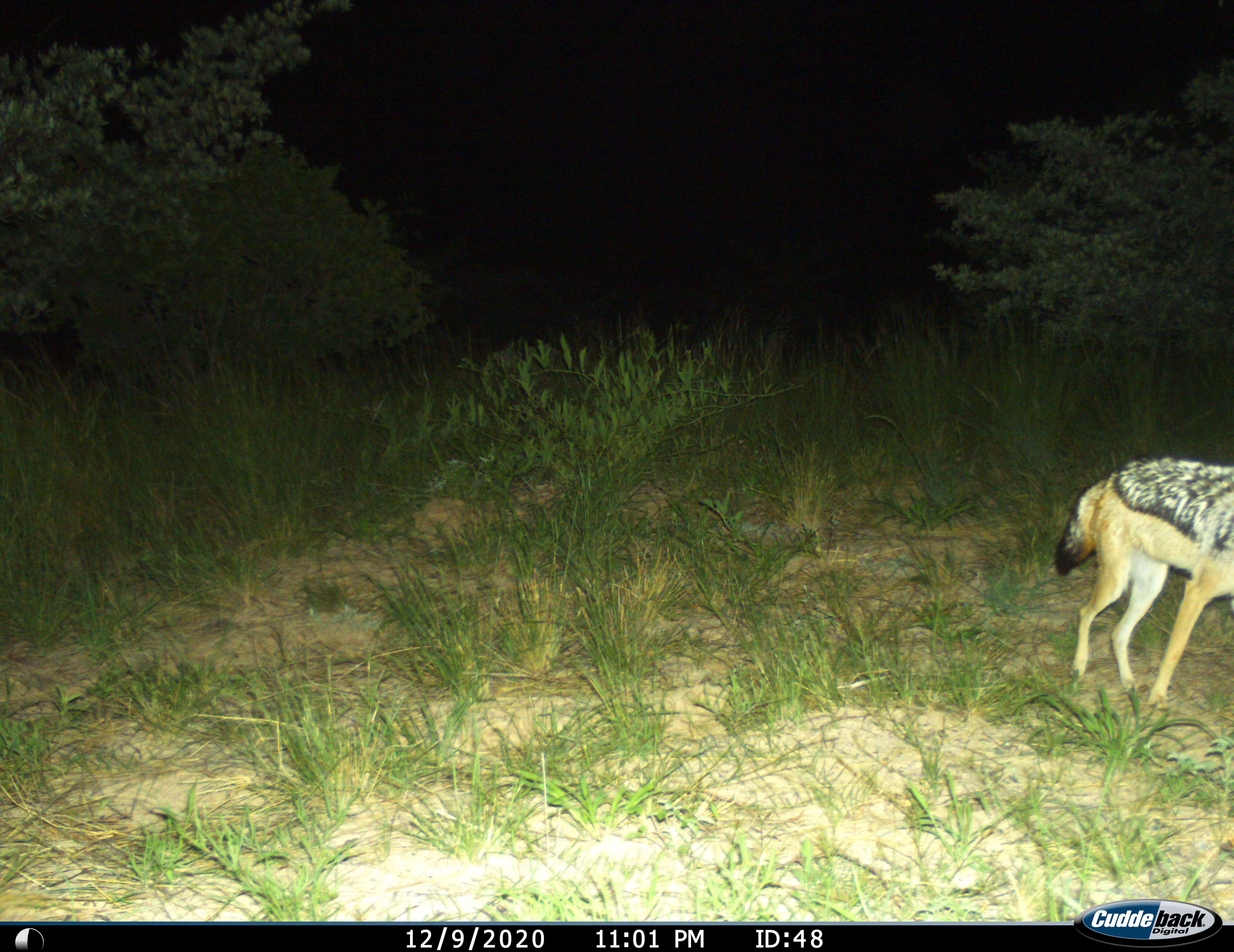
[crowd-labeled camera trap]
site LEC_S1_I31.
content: unidentified animal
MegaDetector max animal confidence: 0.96